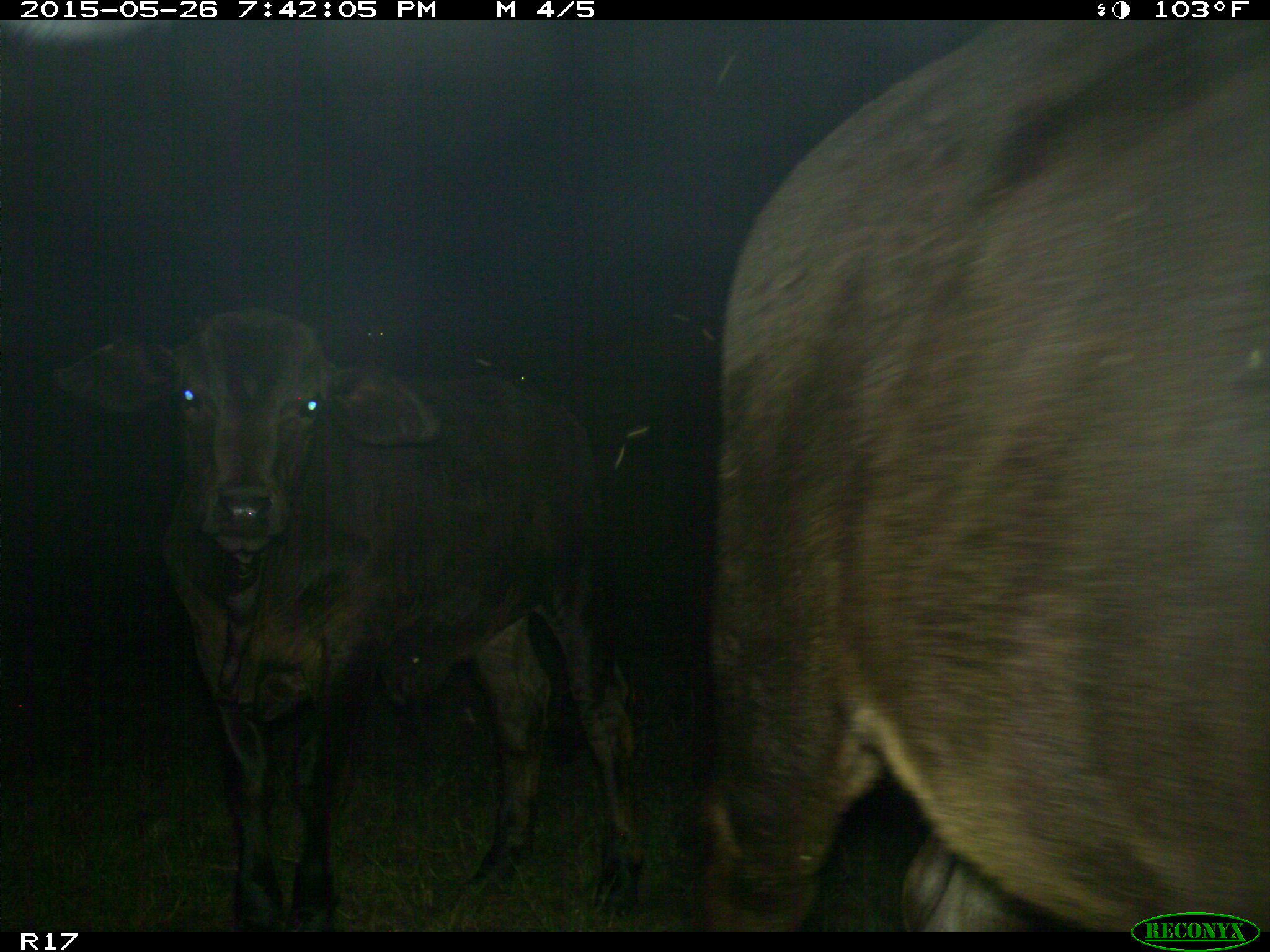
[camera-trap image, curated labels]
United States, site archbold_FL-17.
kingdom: Animalia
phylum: Chordata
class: Mammalia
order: Artiodactyla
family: Bovidae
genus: Bos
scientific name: Bos taurus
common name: domestic cow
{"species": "Bos taurus (domestic cow)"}